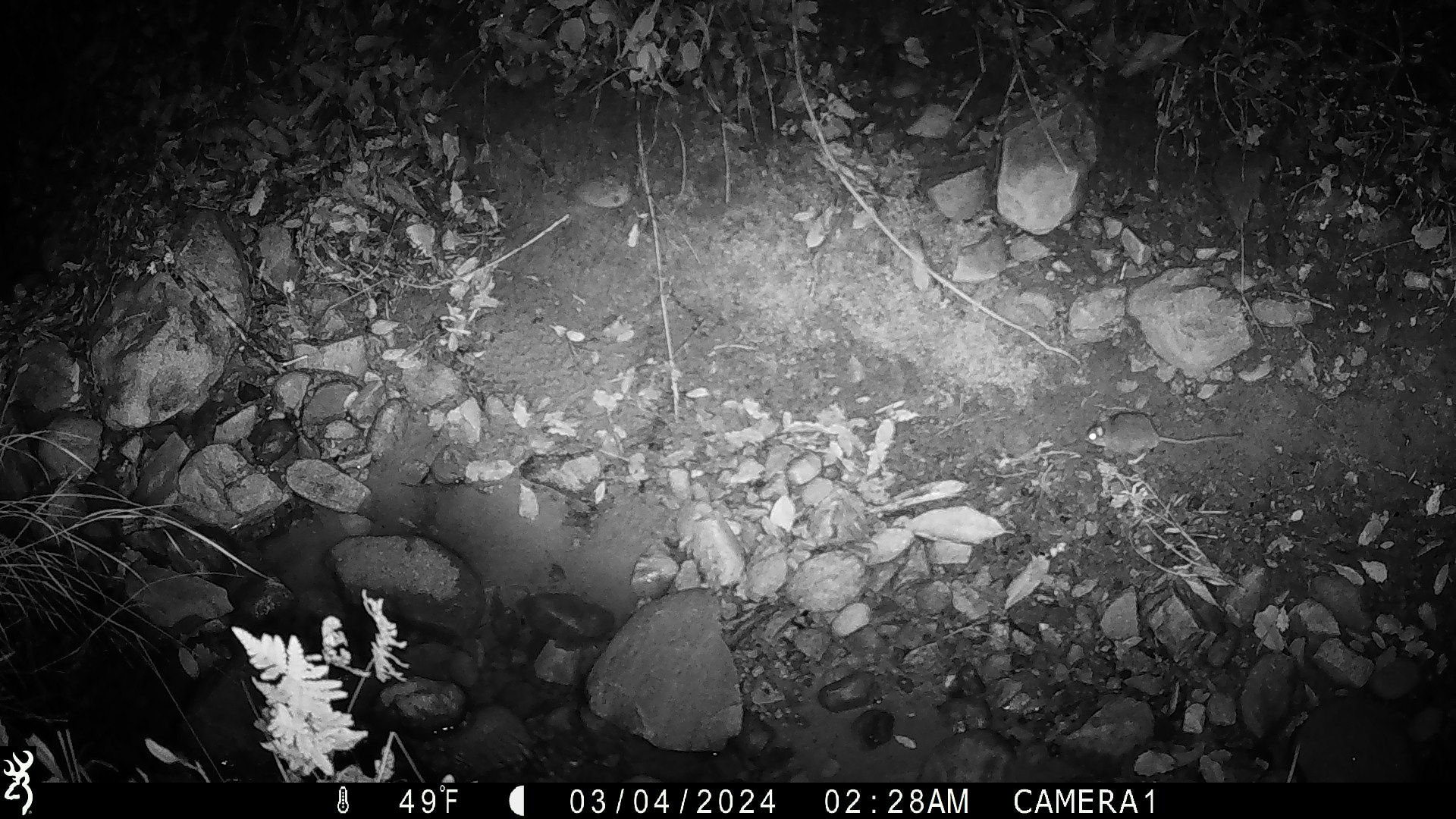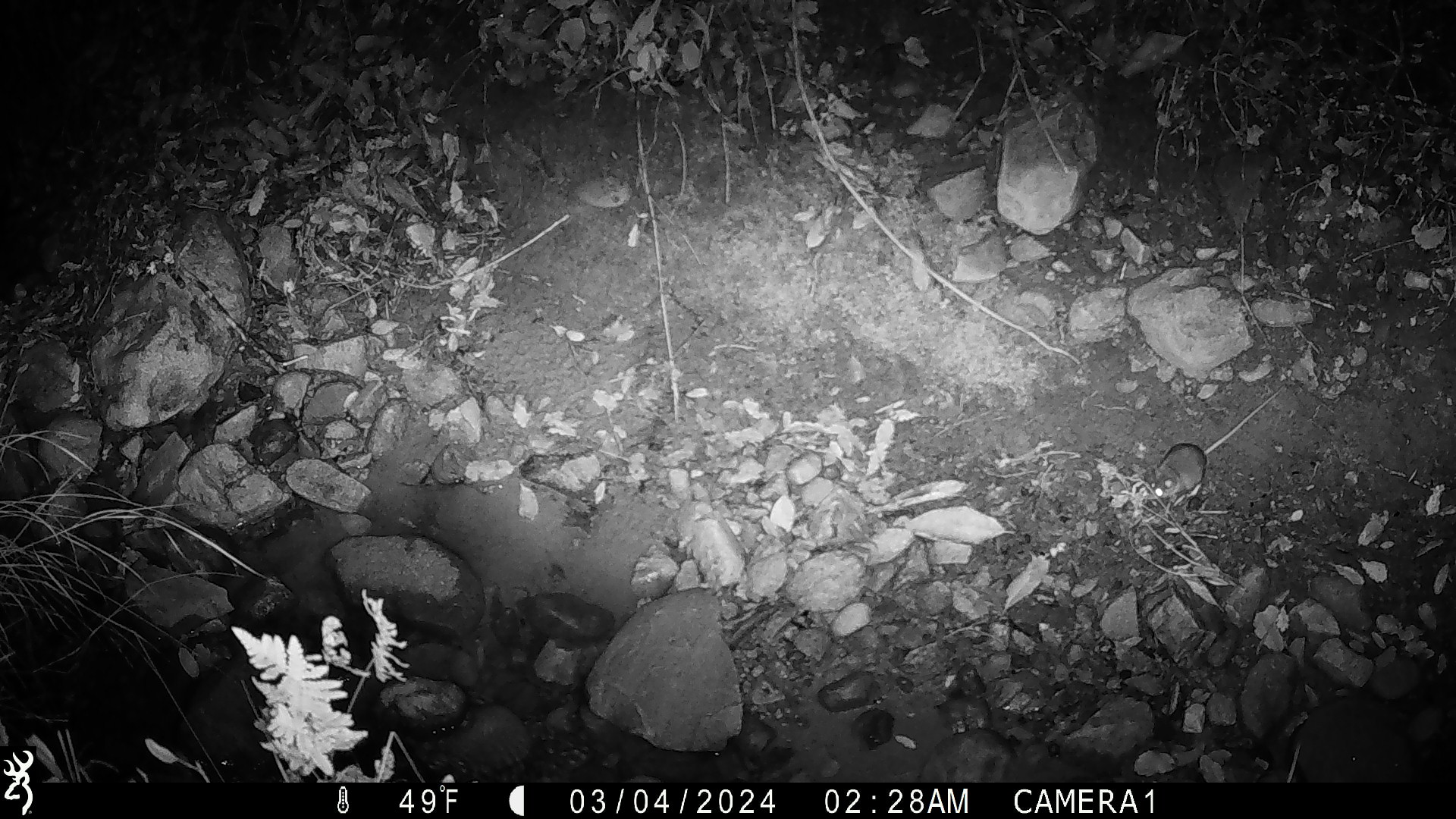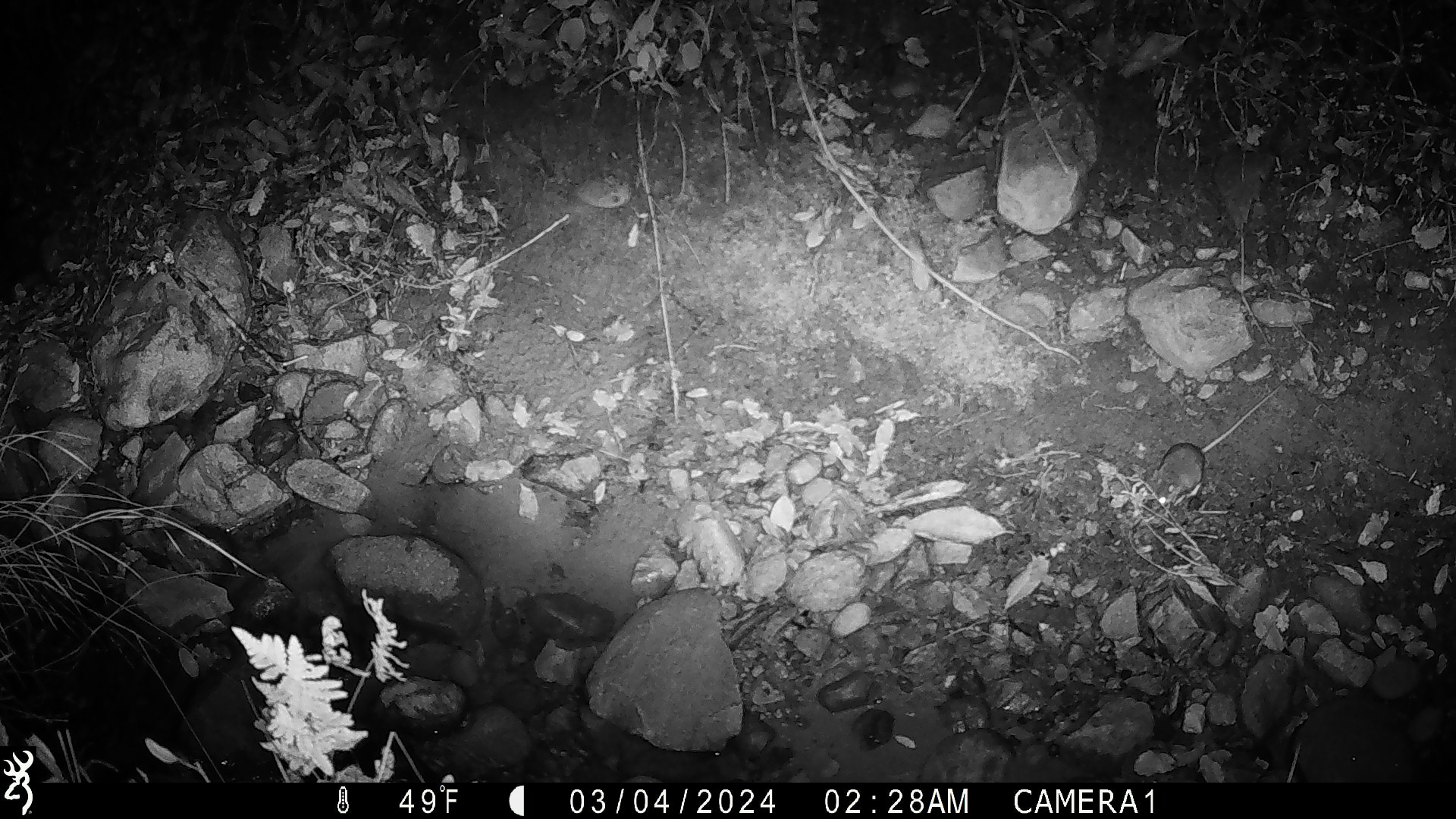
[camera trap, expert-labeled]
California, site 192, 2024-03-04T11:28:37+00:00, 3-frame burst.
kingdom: Animalia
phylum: Chordata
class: Mammalia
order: Rodentia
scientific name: Rodentia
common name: mouse or rat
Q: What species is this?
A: Mouse or rat (Rodentia).